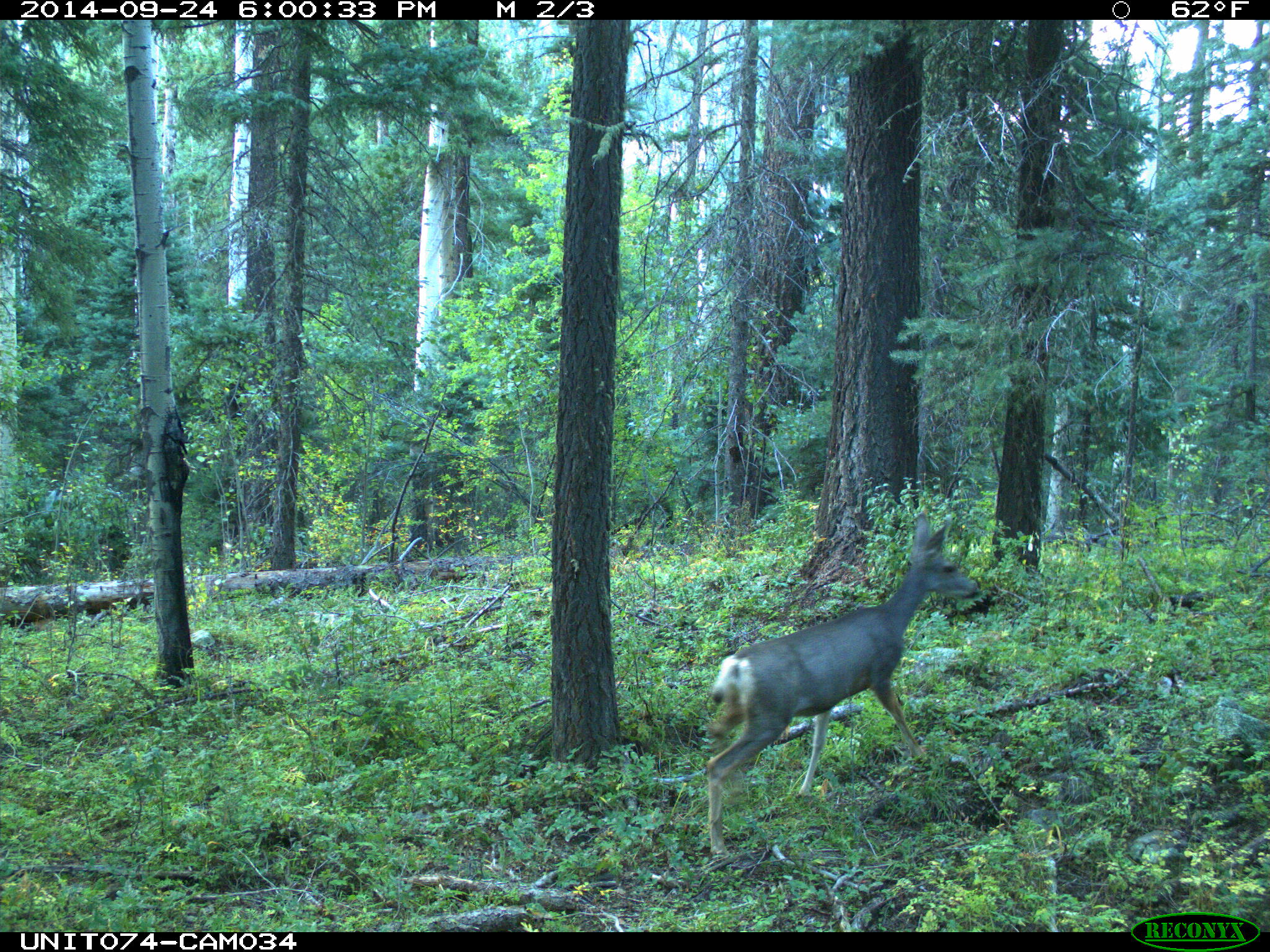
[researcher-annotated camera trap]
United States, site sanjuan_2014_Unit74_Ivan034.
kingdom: Animalia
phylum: Chordata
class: Mammalia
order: Artiodactyla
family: Cervidae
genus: Odocoileus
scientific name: Odocoileus hemionus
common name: mule deer